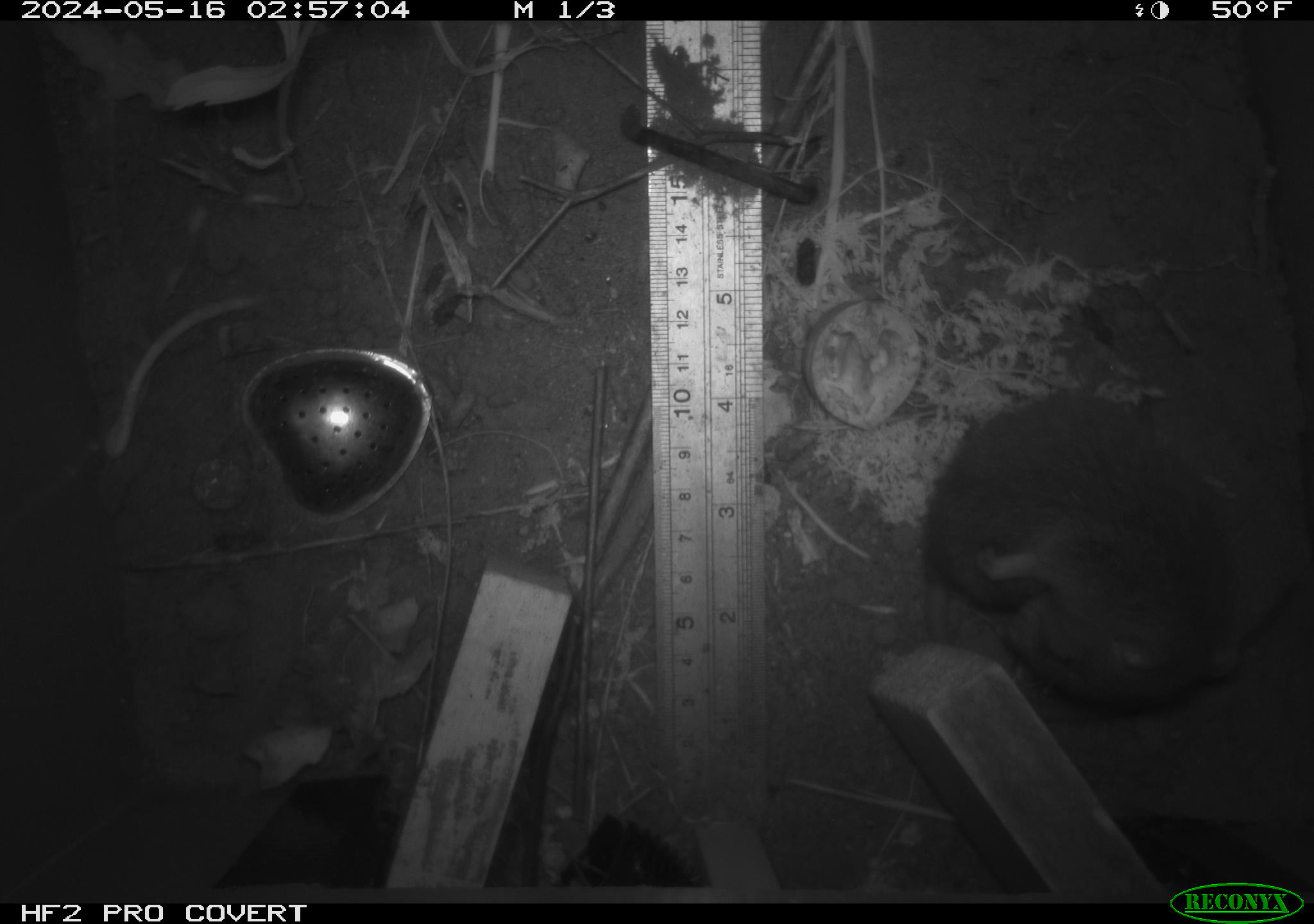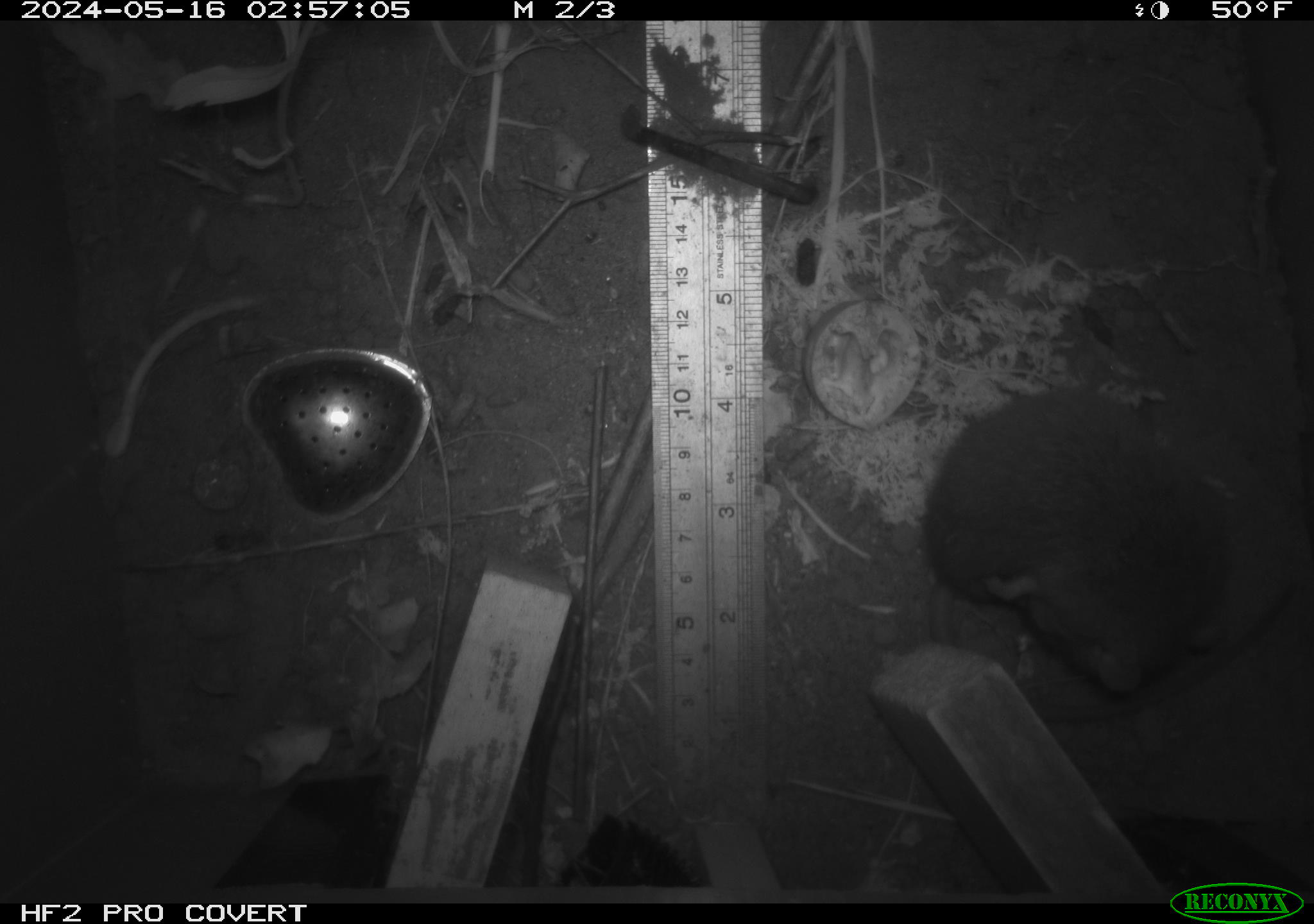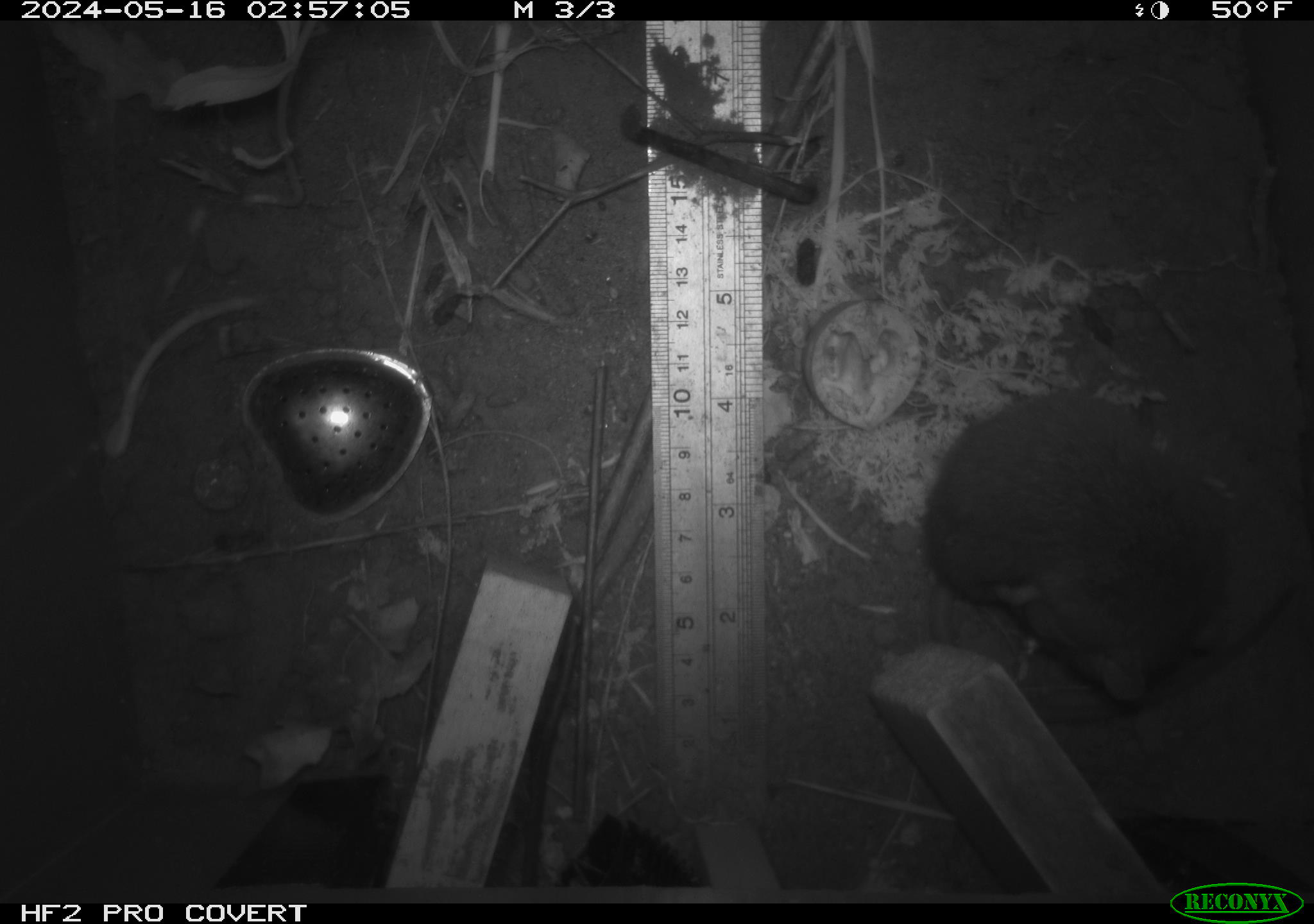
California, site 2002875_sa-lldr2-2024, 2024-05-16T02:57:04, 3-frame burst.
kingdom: Animalia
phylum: Chordata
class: Mammalia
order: Rodentia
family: Muridae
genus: Rattus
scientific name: Rattus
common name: rat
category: rattus species